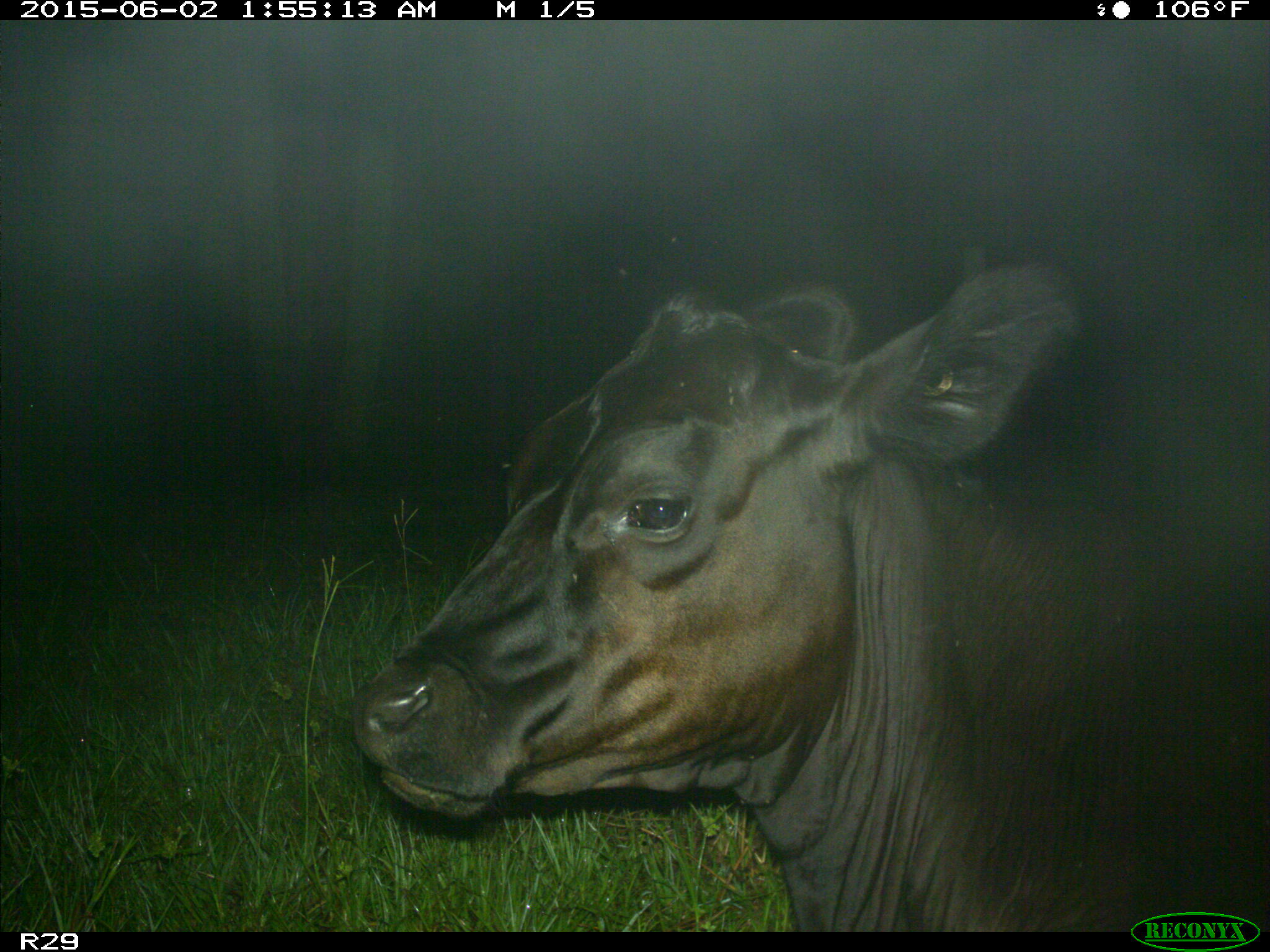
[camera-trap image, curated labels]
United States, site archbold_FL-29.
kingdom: Animalia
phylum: Chordata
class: Mammalia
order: Artiodactyla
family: Bovidae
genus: Bos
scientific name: Bos taurus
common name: domestic cow